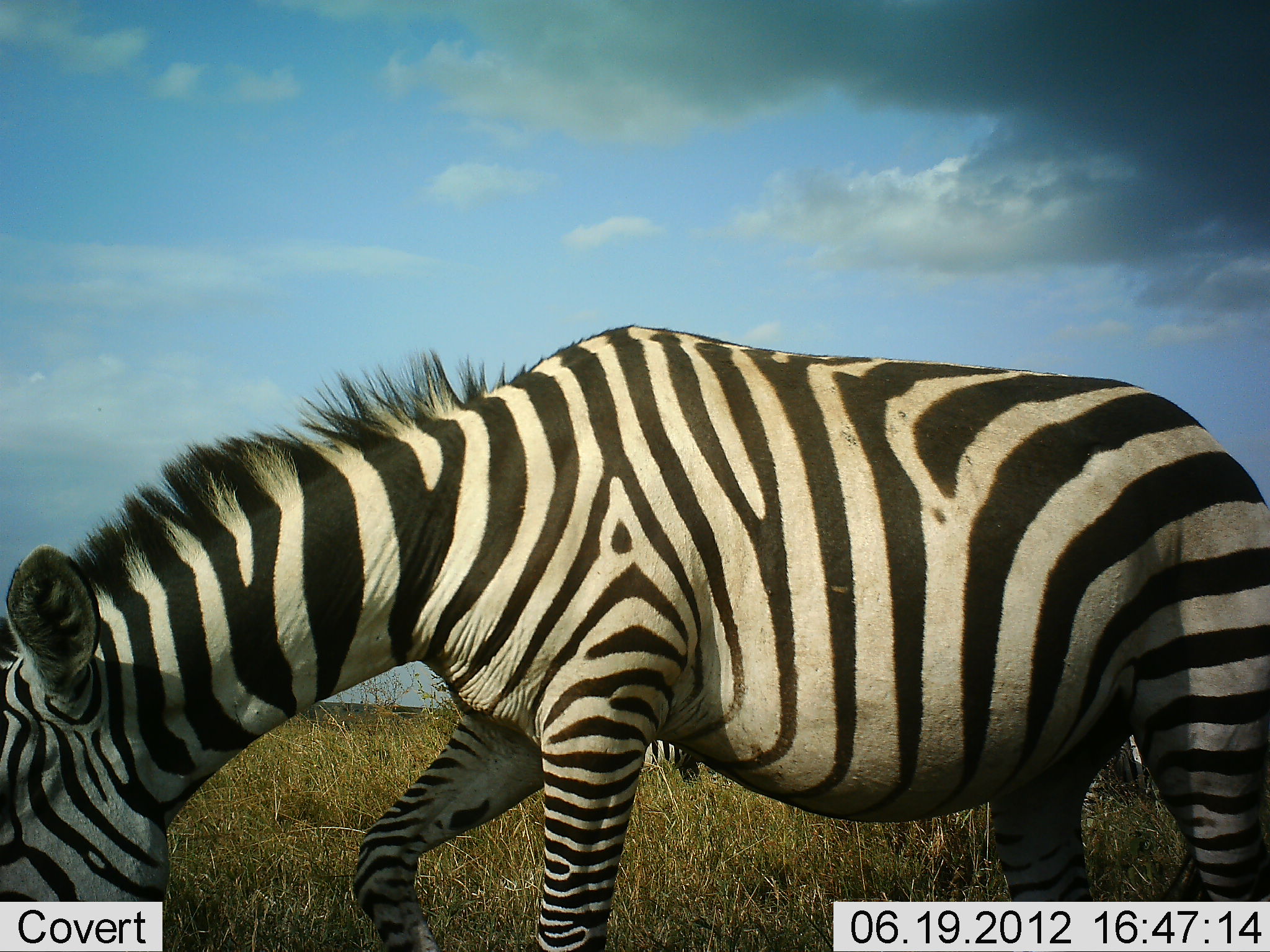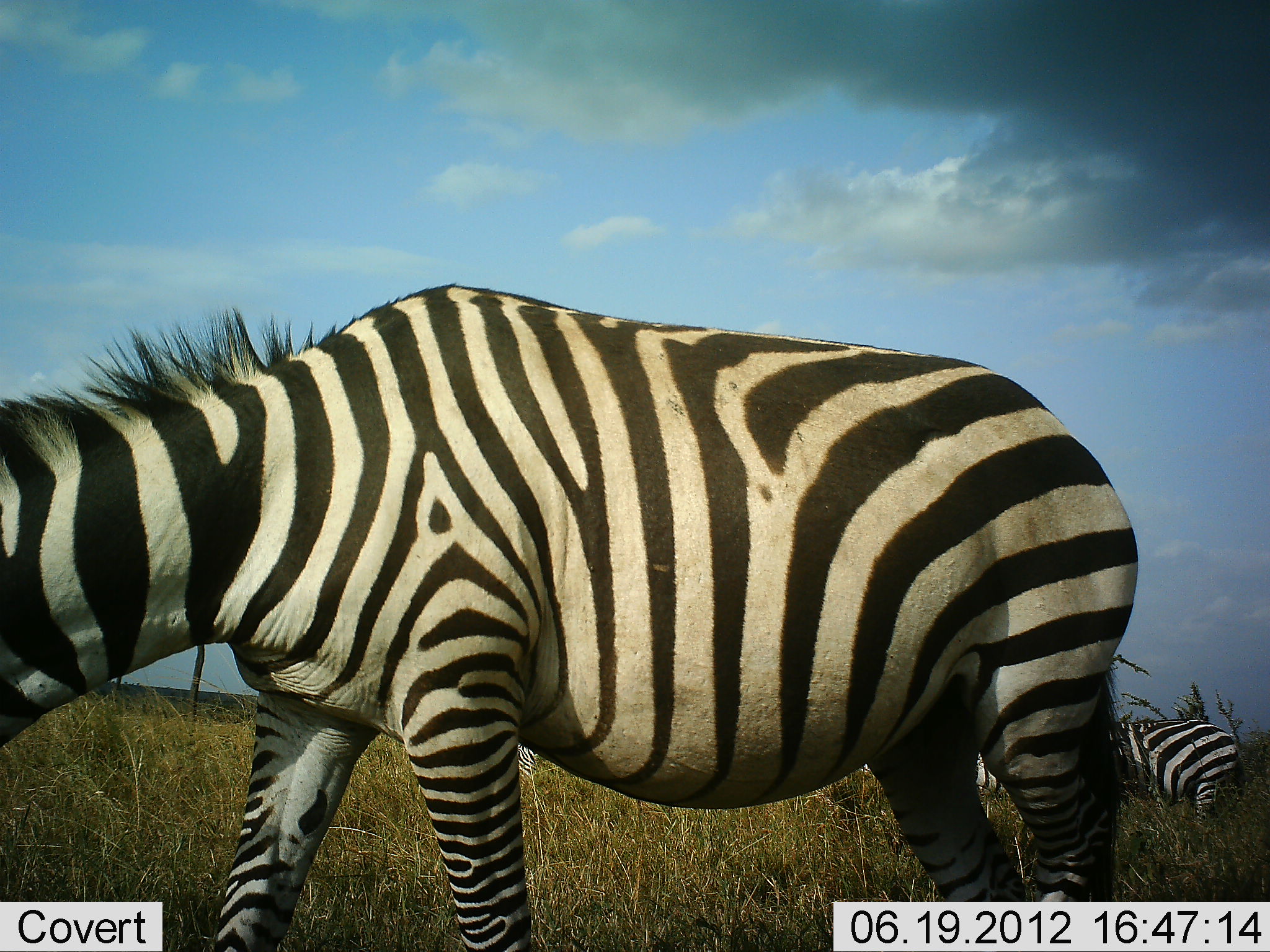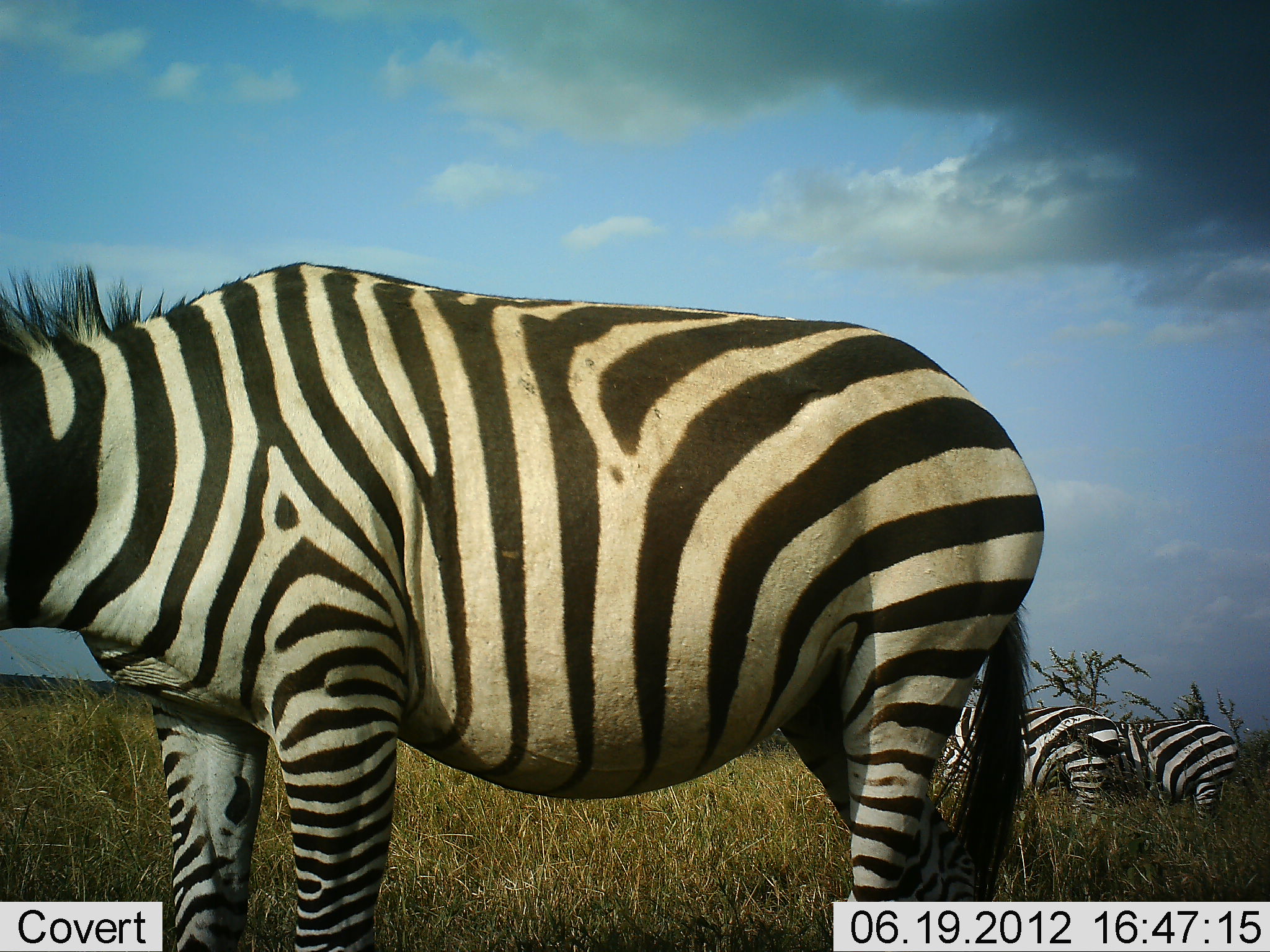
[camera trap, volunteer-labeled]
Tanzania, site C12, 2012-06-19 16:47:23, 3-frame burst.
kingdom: Animalia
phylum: Chordata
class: Mammalia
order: Perissodactyla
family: Equidae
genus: Equus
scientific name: Equus quagga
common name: plains zebra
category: zebra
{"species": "zebra (plains zebra) (Equus quagga)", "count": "3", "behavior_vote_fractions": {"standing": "30%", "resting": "0%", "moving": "70%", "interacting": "0%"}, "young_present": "0%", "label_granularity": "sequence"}